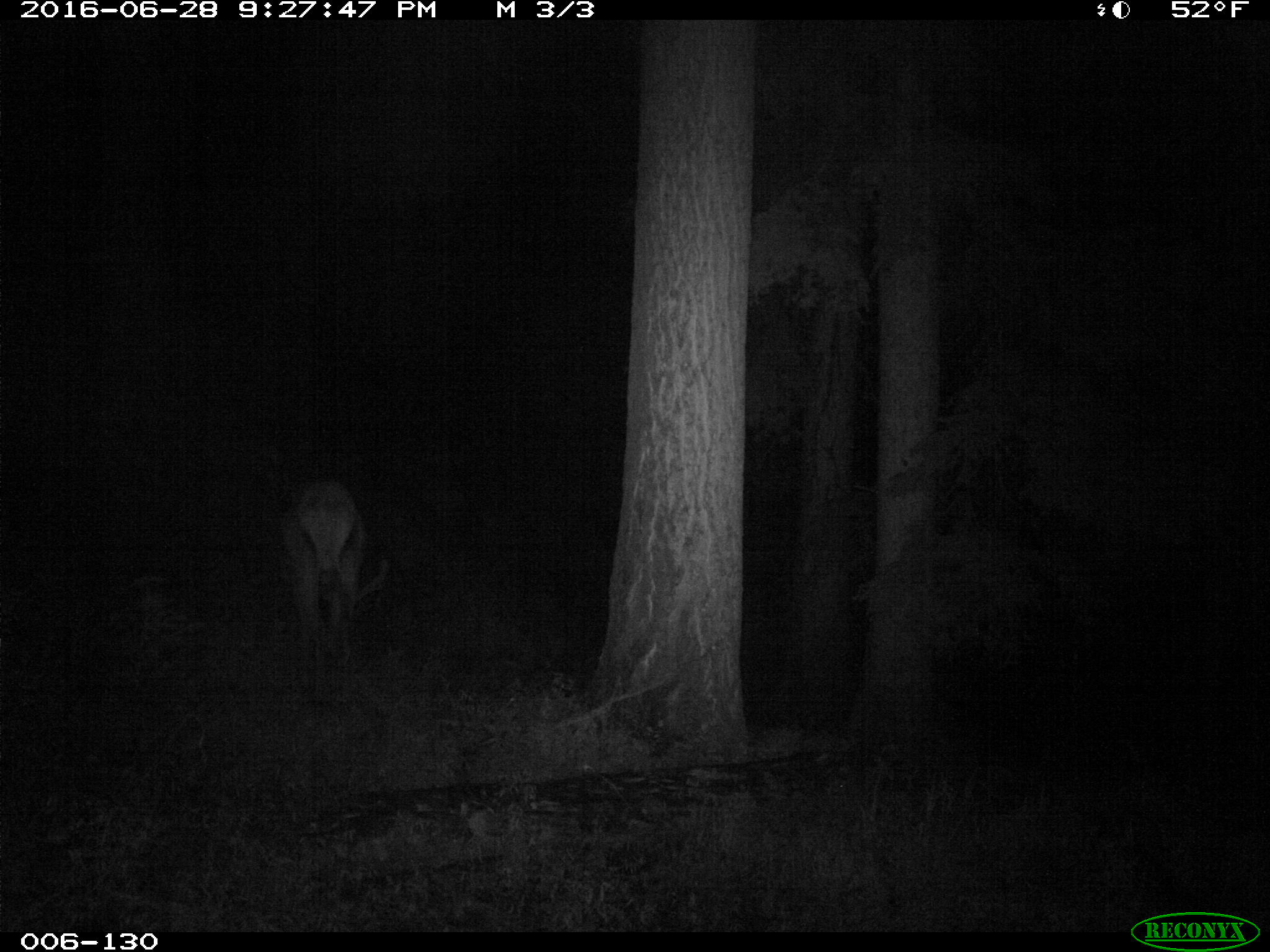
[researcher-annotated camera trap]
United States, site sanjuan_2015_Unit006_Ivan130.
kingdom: Animalia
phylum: Chordata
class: Mammalia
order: Artiodactyla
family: Cervidae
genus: Cervus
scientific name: Cervus elaphus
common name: red deer